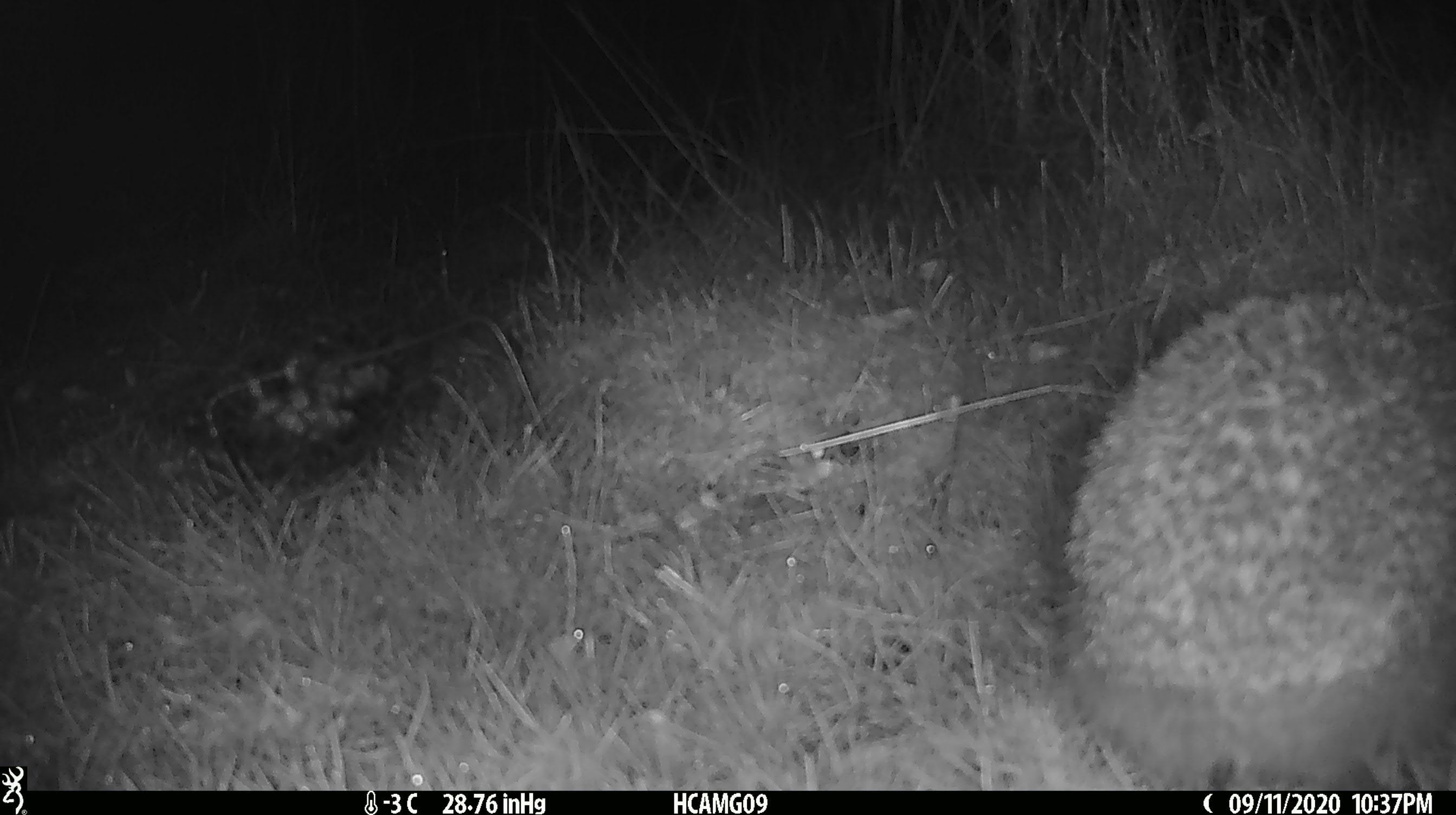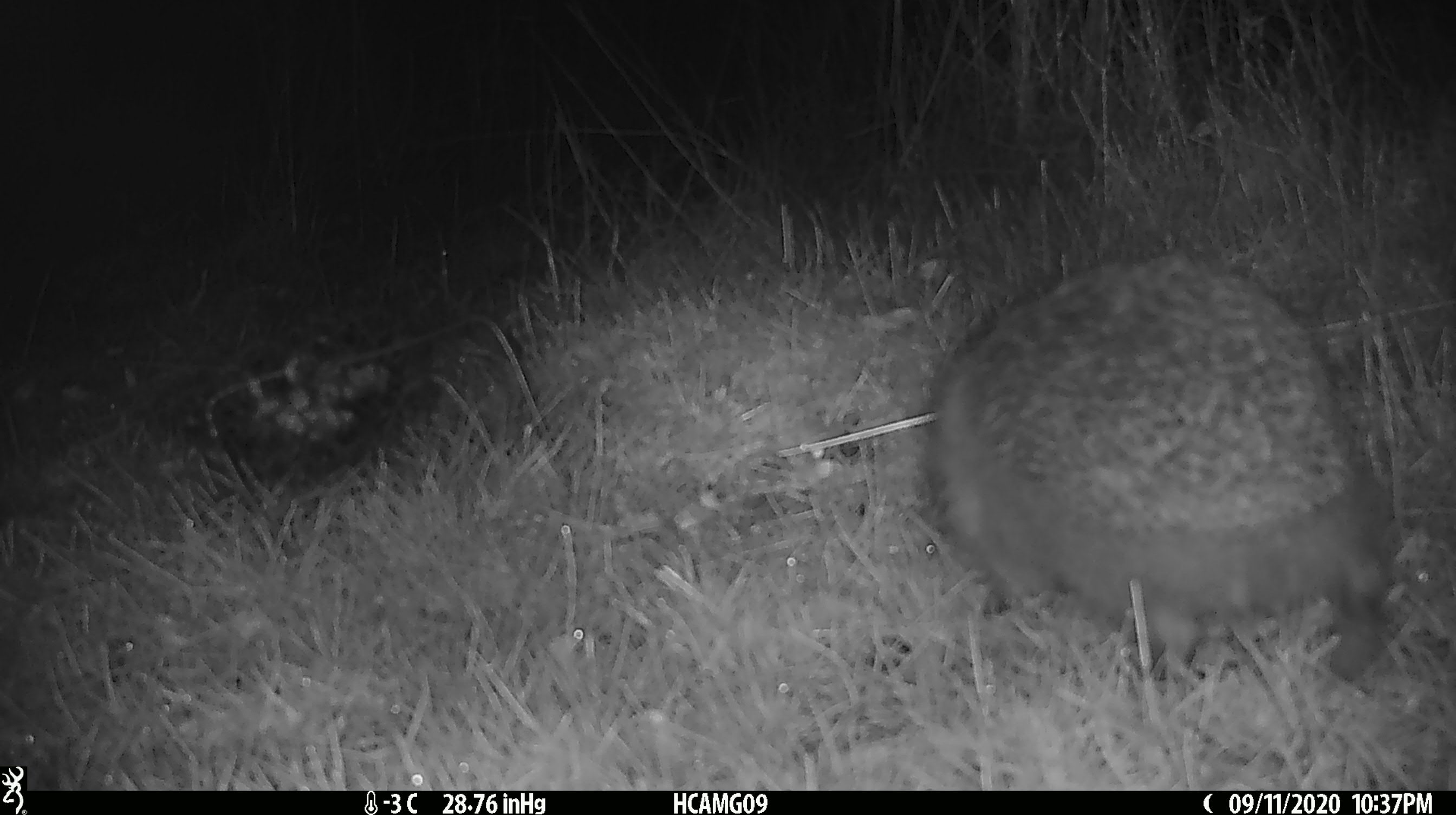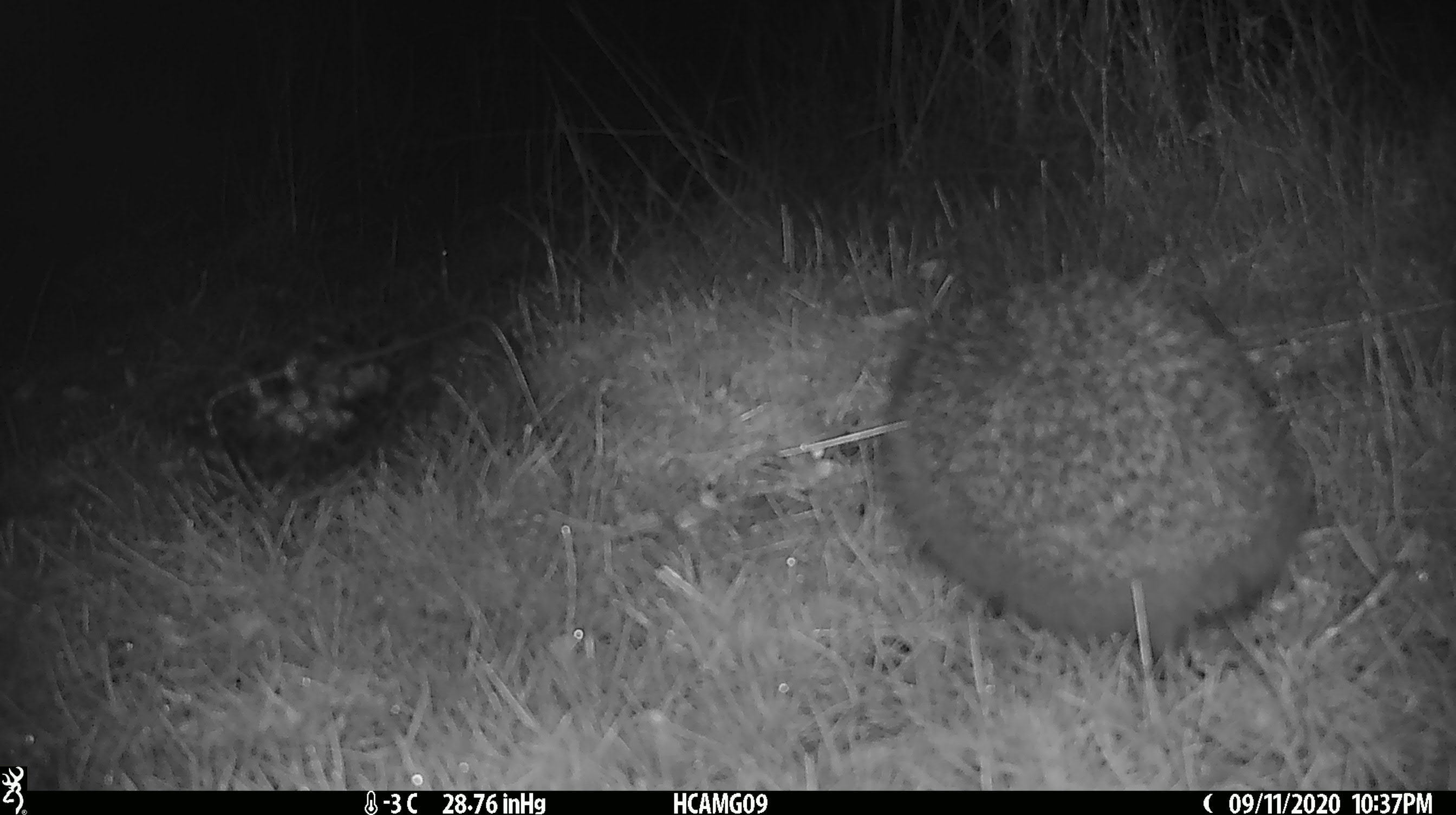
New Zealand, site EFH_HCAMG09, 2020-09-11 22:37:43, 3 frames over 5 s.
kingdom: Animalia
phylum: Chordata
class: Mammalia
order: Eulipotyphla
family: Erinaceidae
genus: Erinaceus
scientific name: Erinaceus europaeus europaeus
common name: european hedgehog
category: hedgehog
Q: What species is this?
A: Hedgehog (european hedgehog) (Erinaceus europaeus europaeus).